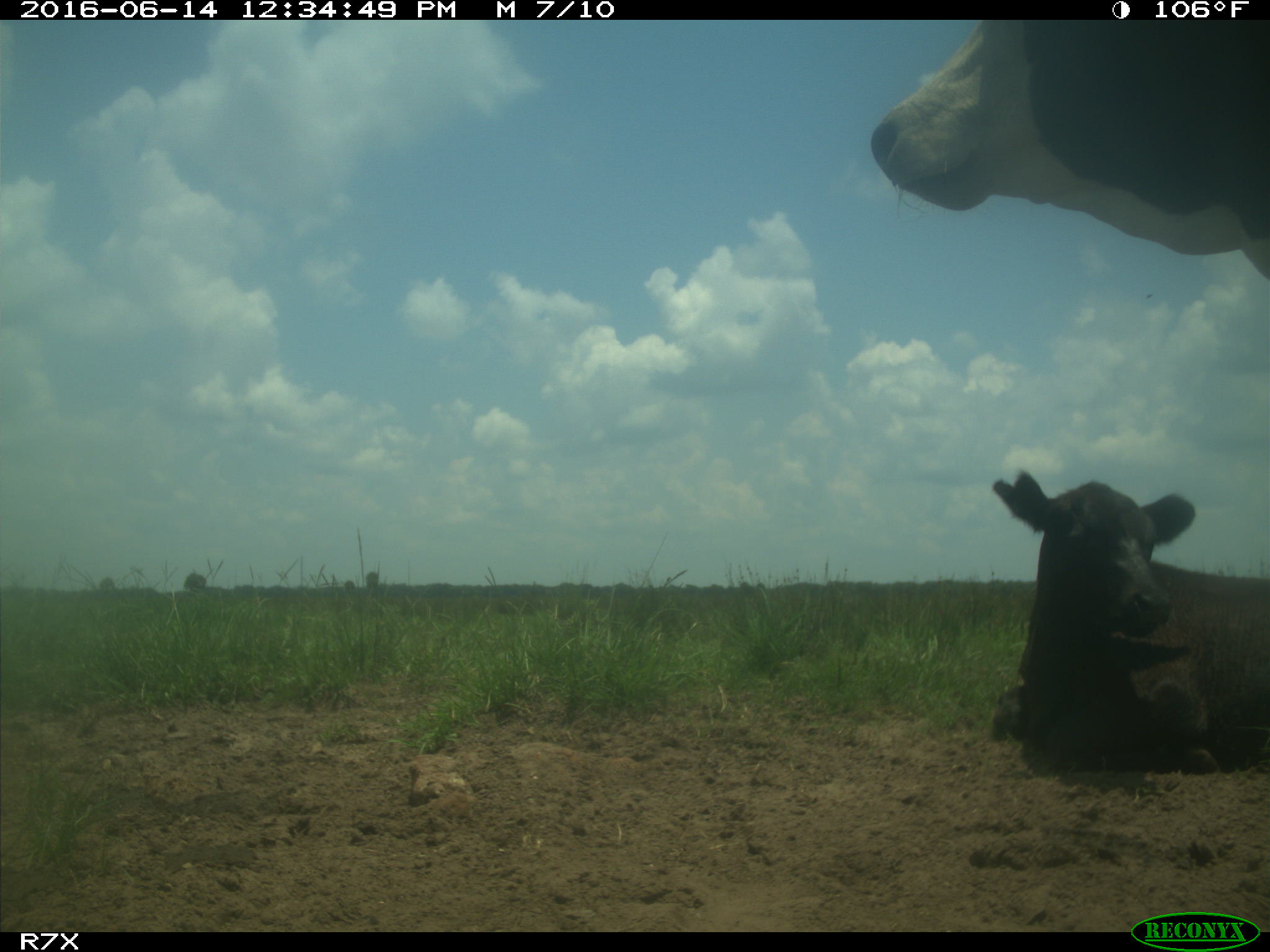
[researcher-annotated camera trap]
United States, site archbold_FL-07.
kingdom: Animalia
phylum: Chordata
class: Mammalia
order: Artiodactyla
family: Bovidae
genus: Bos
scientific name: Bos taurus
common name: domestic cow